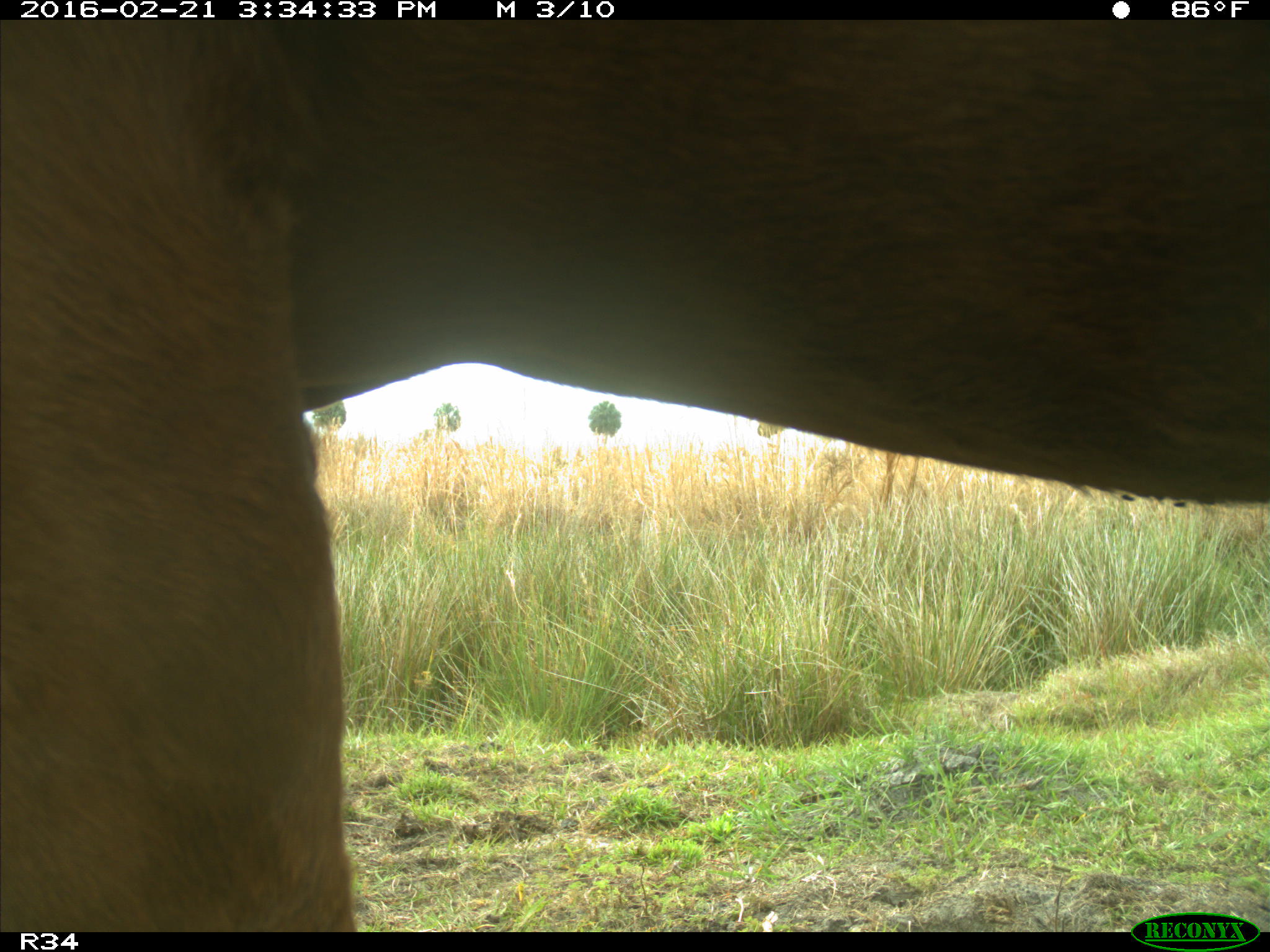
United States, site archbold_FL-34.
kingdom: Animalia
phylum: Chordata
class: Mammalia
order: Artiodactyla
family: Bovidae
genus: Bos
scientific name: Bos taurus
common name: domestic cow